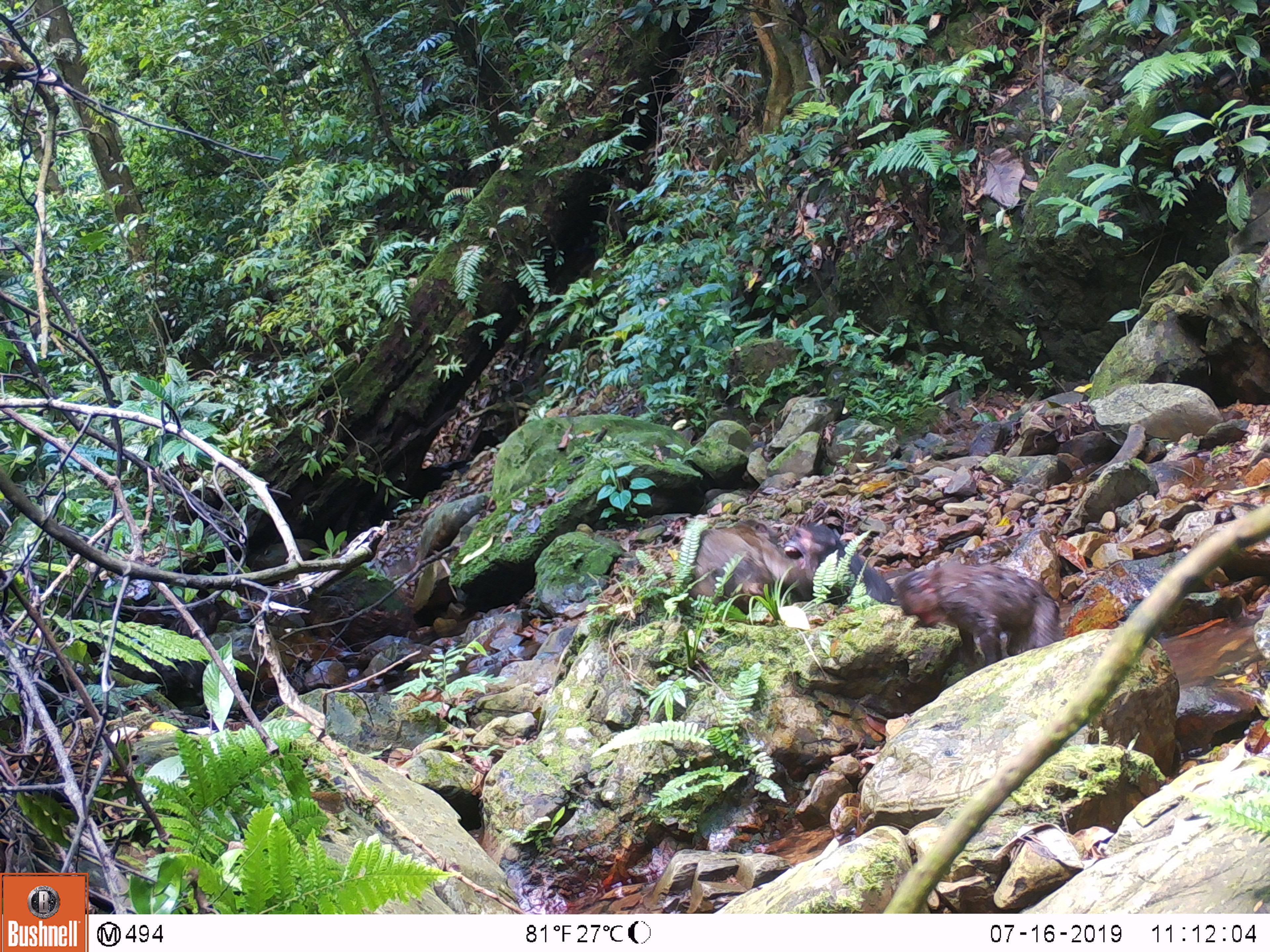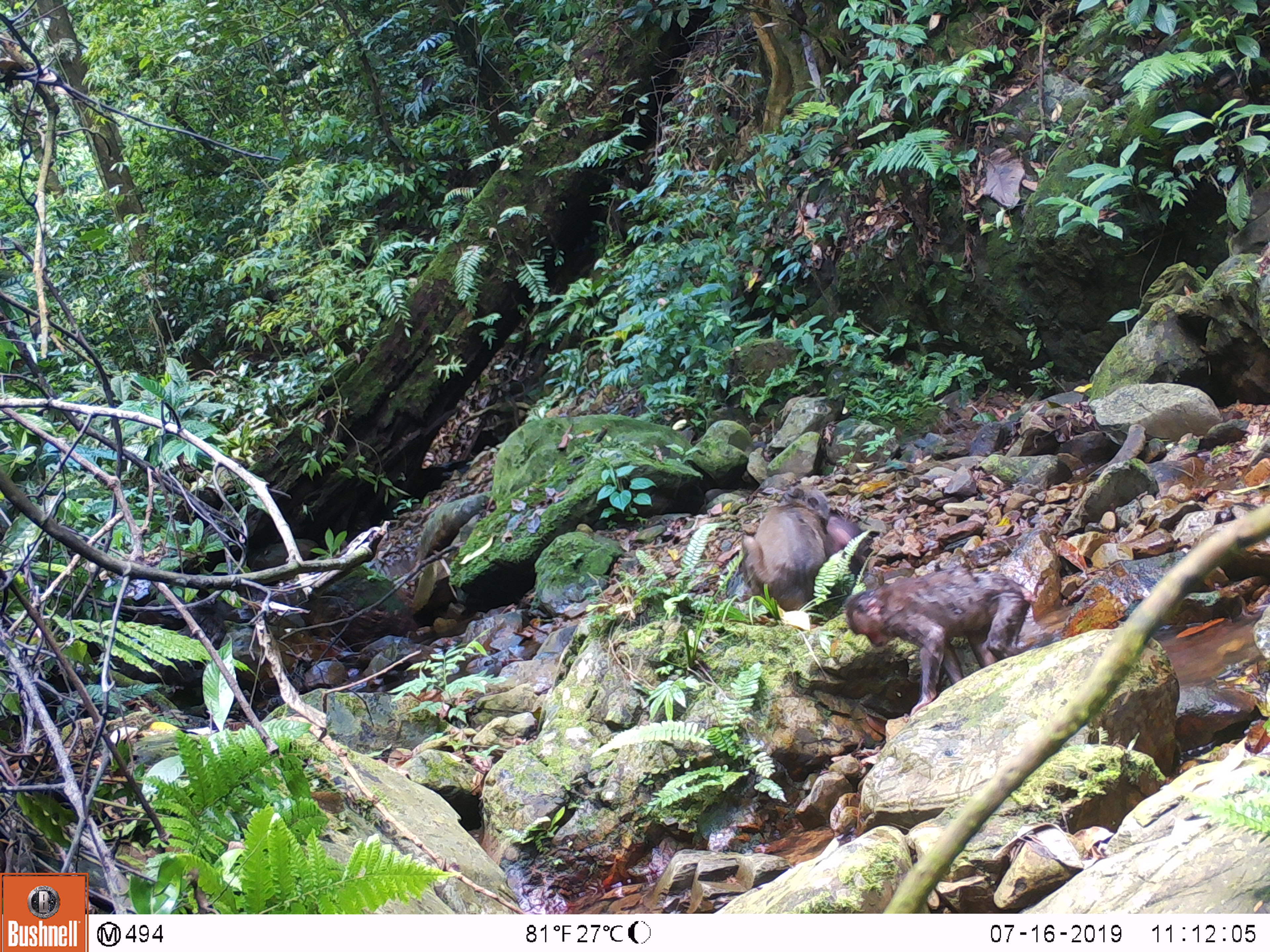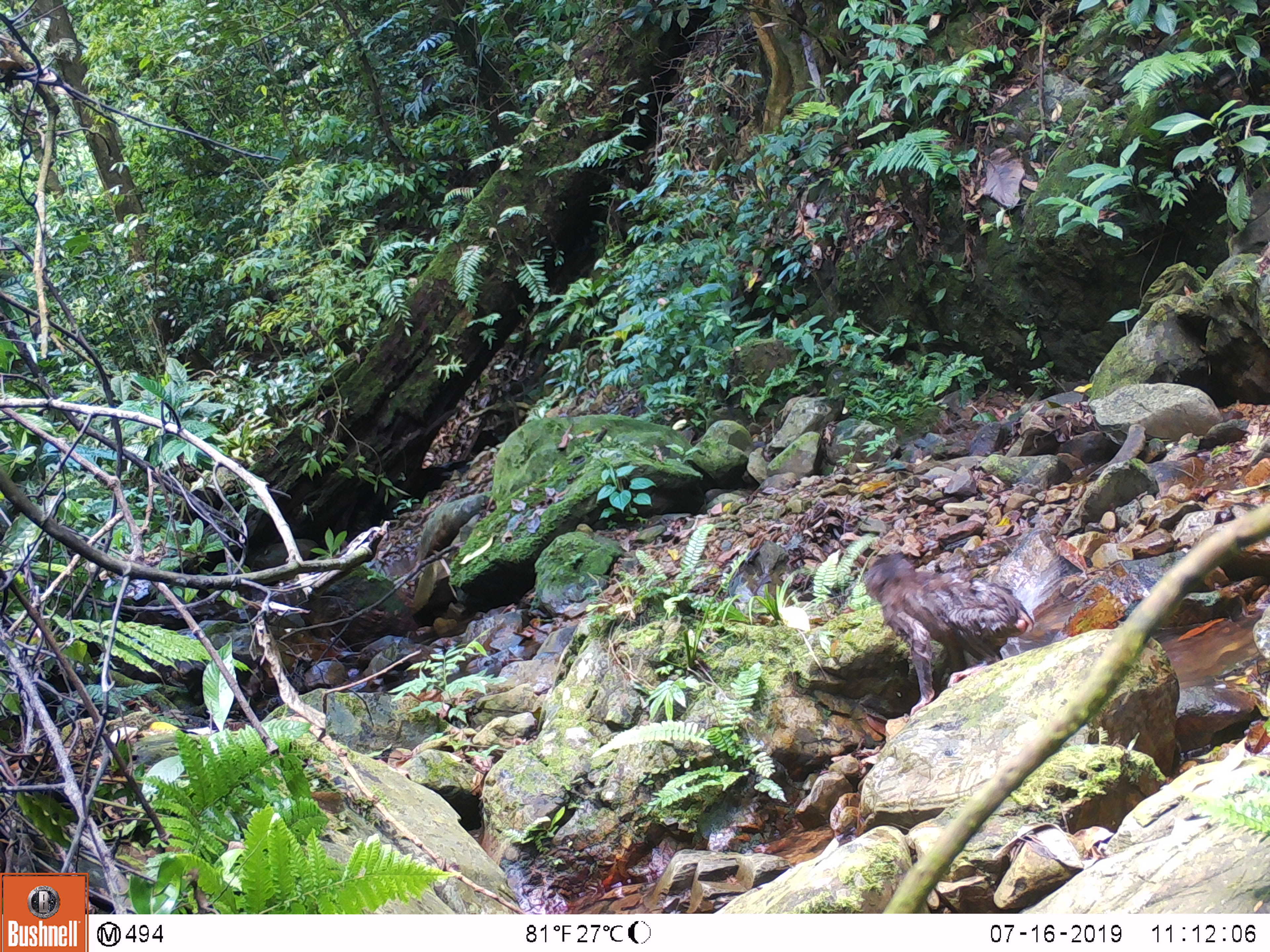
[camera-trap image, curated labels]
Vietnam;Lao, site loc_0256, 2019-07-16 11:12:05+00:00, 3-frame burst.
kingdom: Animalia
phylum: Chordata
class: Mammalia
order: Primates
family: Cercopithecidae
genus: Macaca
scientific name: Macaca arctoides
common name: stump-tailed macaque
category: stump tailed macaque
Stump tailed macaque (stump-tailed macaque) (Macaca arctoides). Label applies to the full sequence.